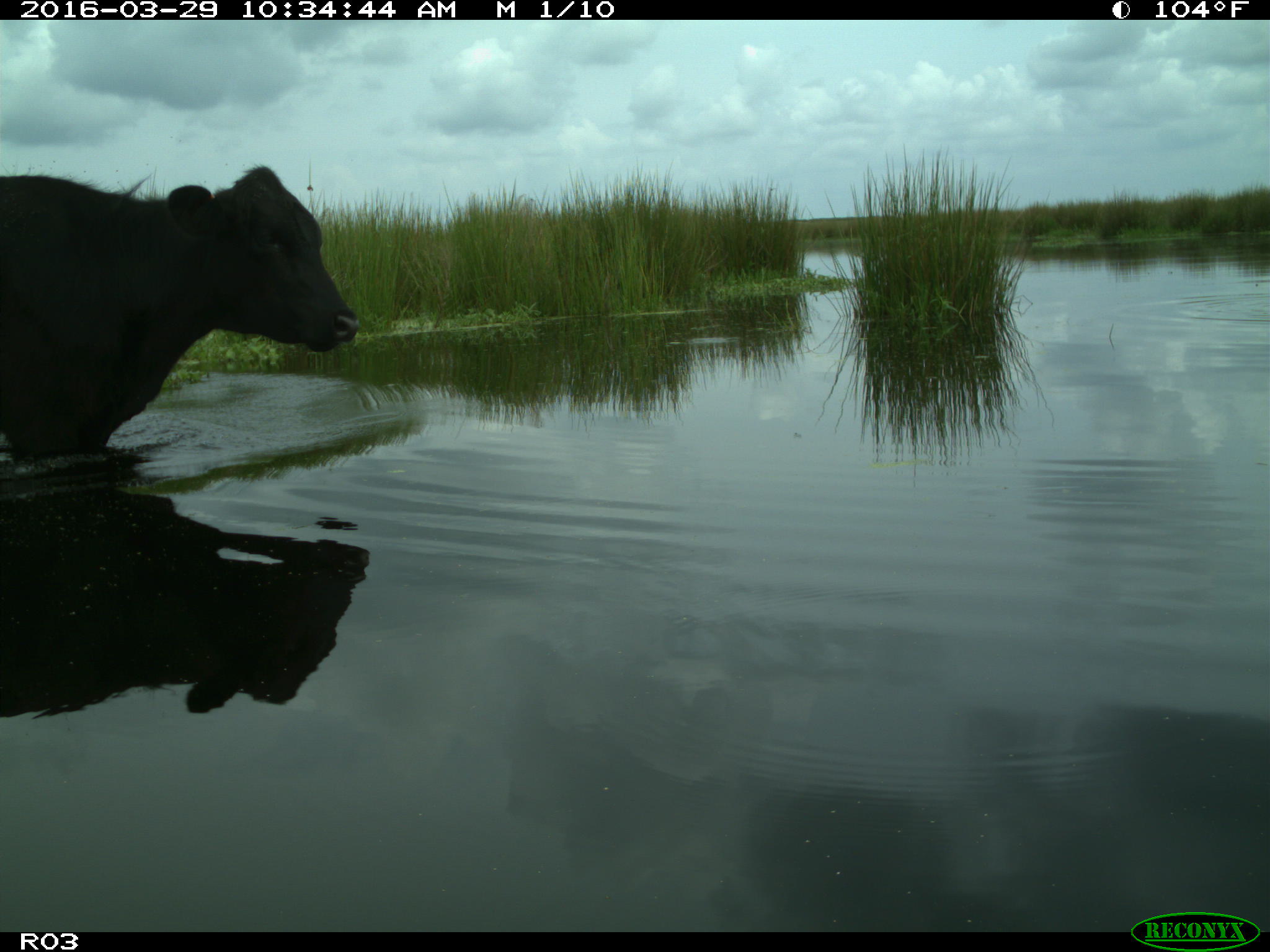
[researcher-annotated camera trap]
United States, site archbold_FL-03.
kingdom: Animalia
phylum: Chordata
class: Mammalia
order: Artiodactyla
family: Bovidae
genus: Bos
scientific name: Bos taurus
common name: domestic cow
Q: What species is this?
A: Bos taurus (domestic cow).